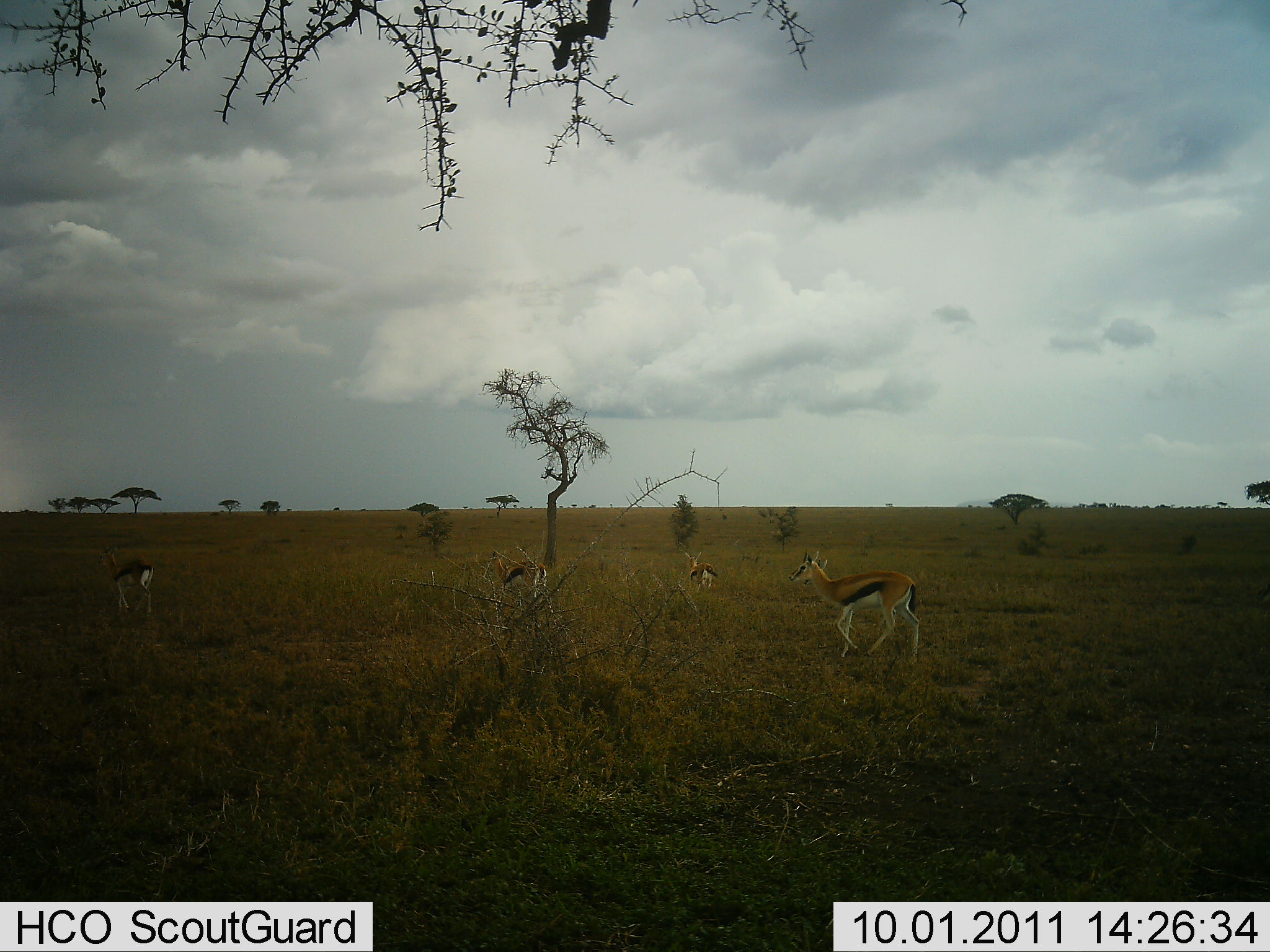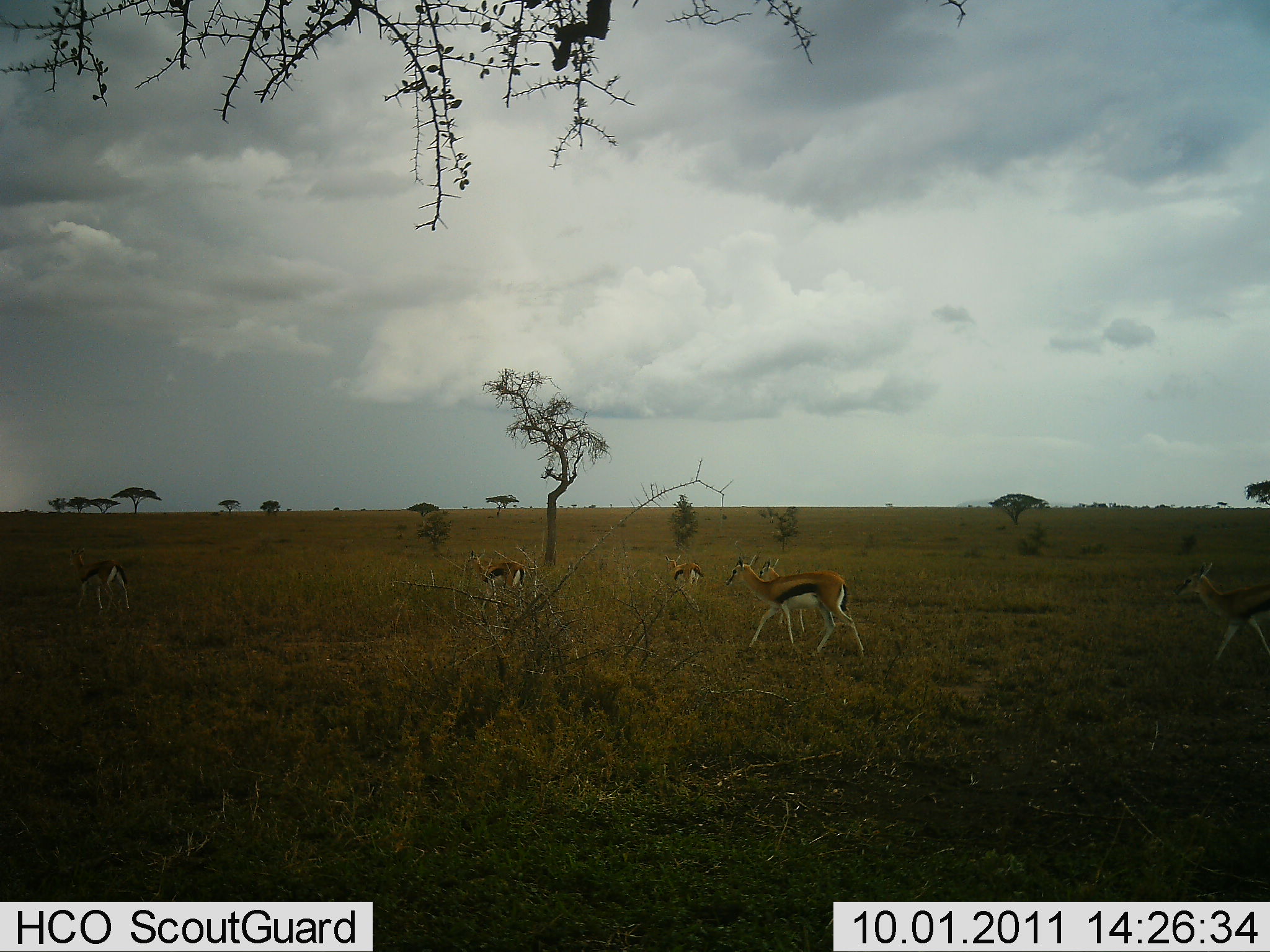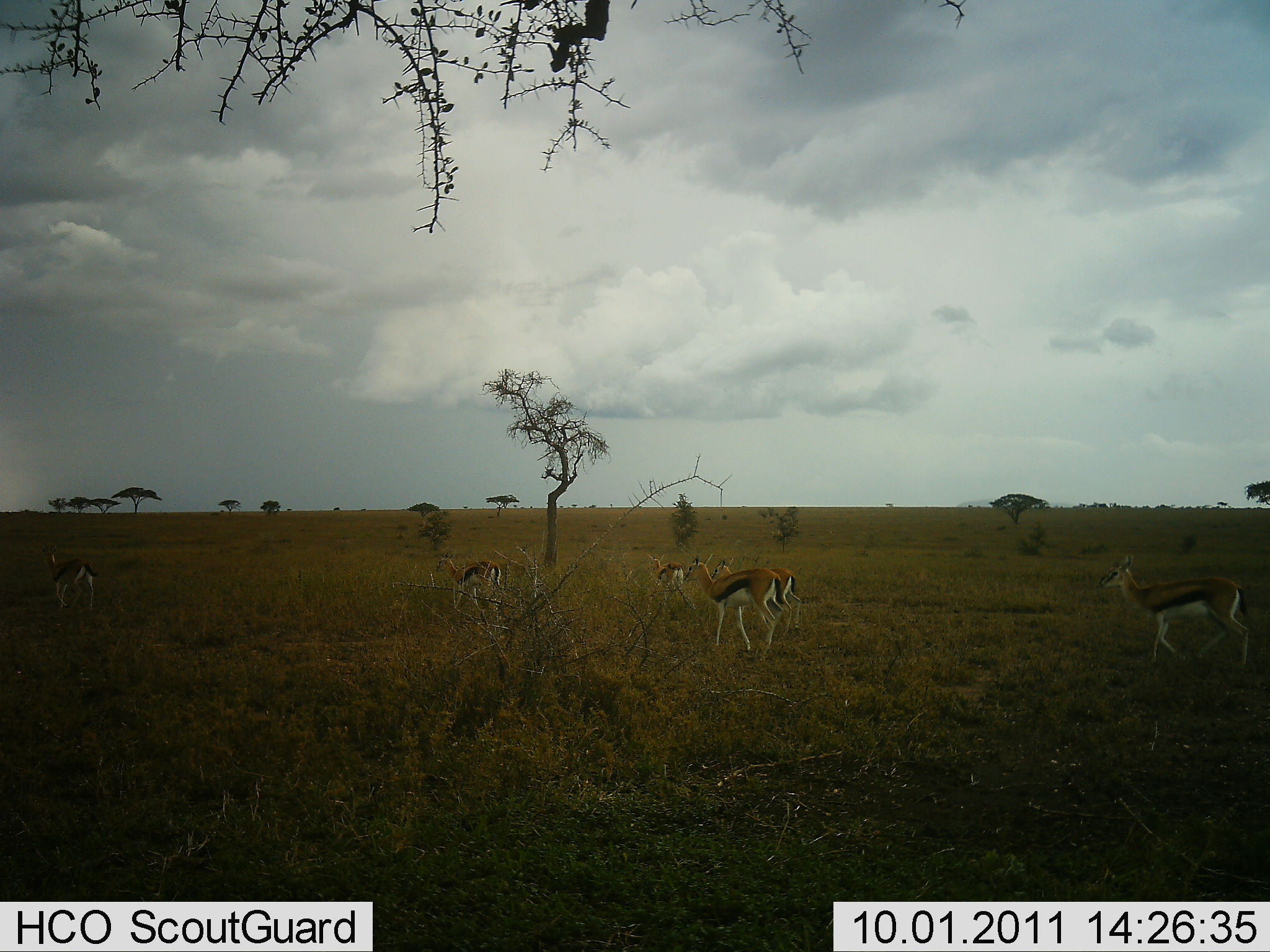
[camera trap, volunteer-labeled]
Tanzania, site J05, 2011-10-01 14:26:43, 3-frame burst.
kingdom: Animalia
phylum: Chordata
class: Mammalia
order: Artiodactyla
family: Bovidae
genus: Eudorcas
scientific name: Eudorcas thomsonii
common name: thomson's gazelle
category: gazellethomsons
Gazellethomsons (thomson's gazelle) (Eudorcas thomsonii), count 6. Behavior (volunteer vote fractions): standing 0%, resting 0%, moving 100%, interacting 0%. Young present (vote fraction): 0%. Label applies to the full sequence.